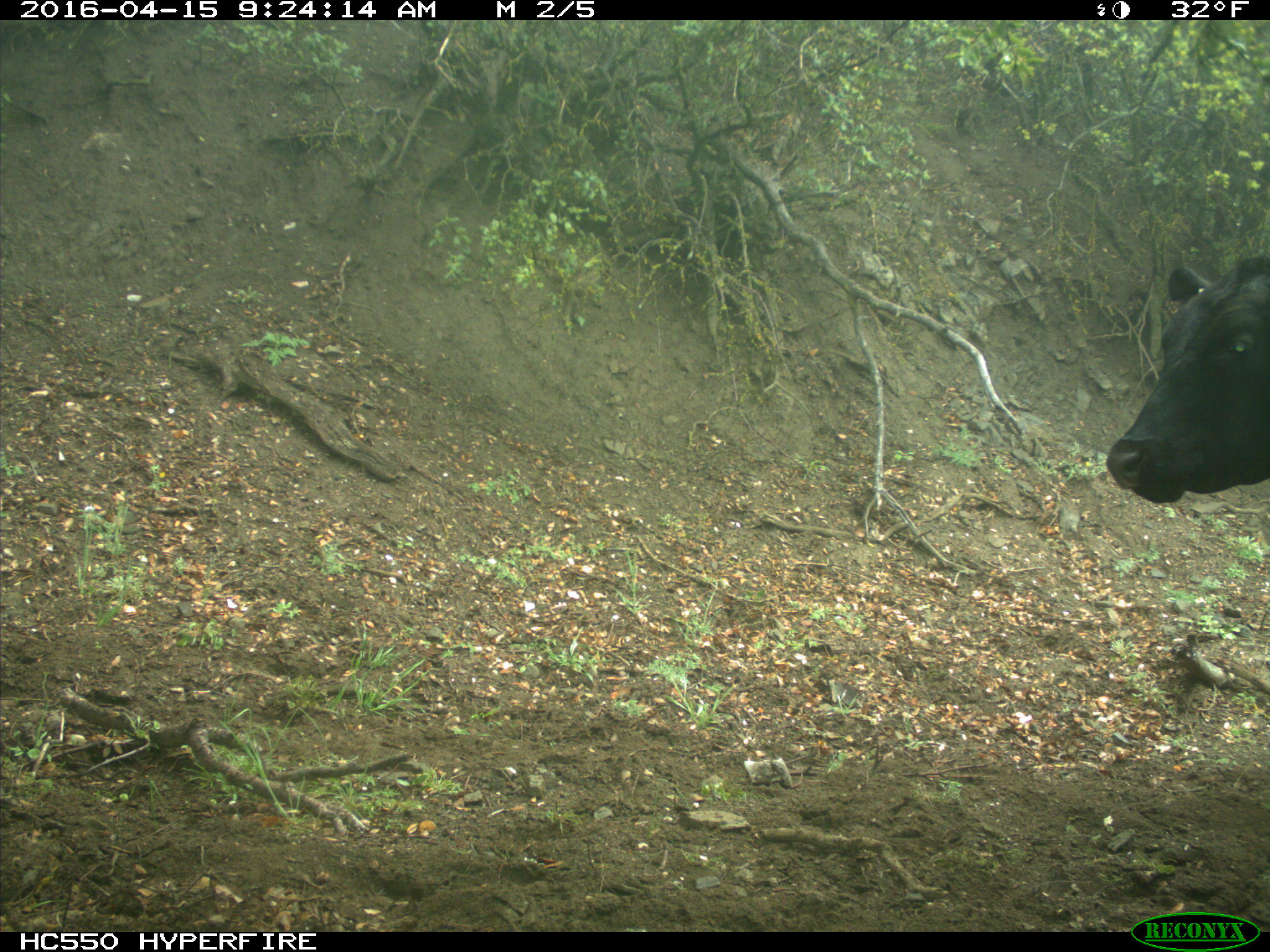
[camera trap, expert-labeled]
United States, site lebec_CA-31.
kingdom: Animalia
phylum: Chordata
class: Mammalia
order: Artiodactyla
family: Bovidae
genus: Bos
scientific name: Bos taurus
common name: domestic cow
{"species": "Bos taurus (domestic cow)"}